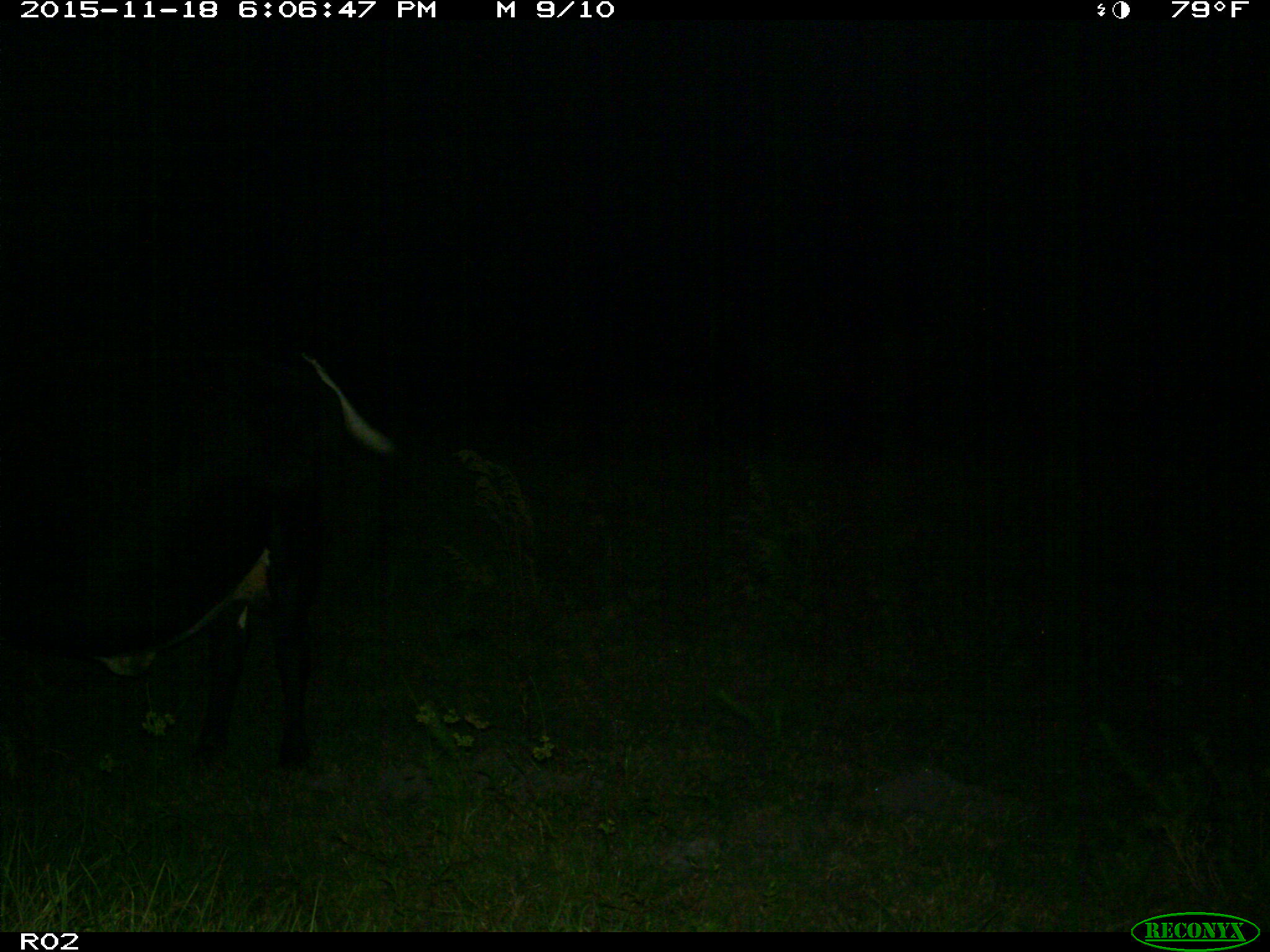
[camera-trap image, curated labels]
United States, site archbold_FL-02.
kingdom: Animalia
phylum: Chordata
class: Mammalia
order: Artiodactyla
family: Bovidae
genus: Bos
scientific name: Bos taurus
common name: domestic cow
Bos taurus (domestic cow).